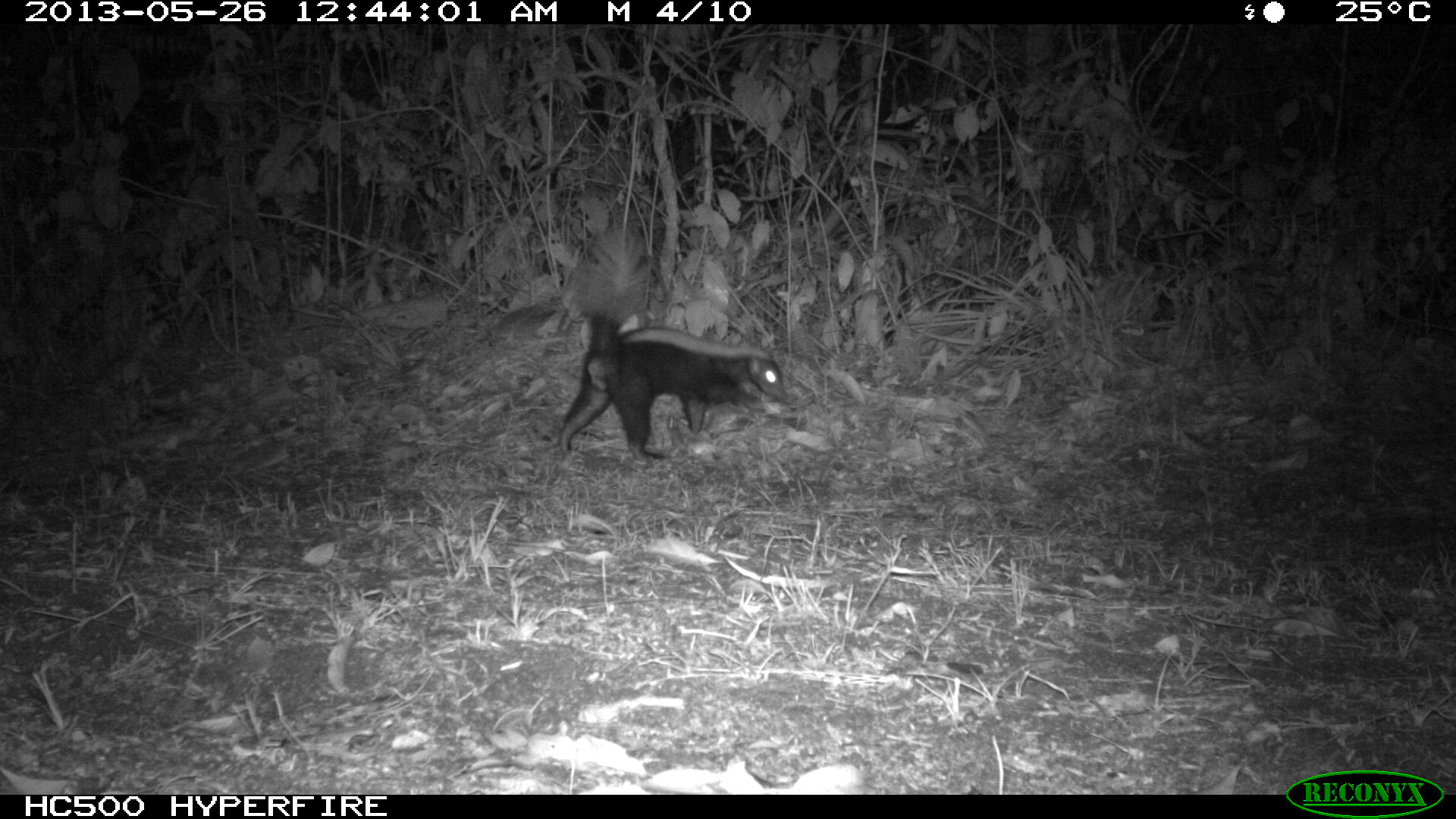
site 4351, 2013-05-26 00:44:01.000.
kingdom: Animalia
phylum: Chordata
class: Mammalia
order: Carnivora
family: Mephitidae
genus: Conepatus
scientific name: Conepatus semistriatus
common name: striped hog-nosed skunk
Conepatus semistriatus (striped hog-nosed skunk), count 1.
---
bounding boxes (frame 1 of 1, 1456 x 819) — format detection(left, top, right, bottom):
conepatus semistriatus: detection(556, 223, 791, 462)